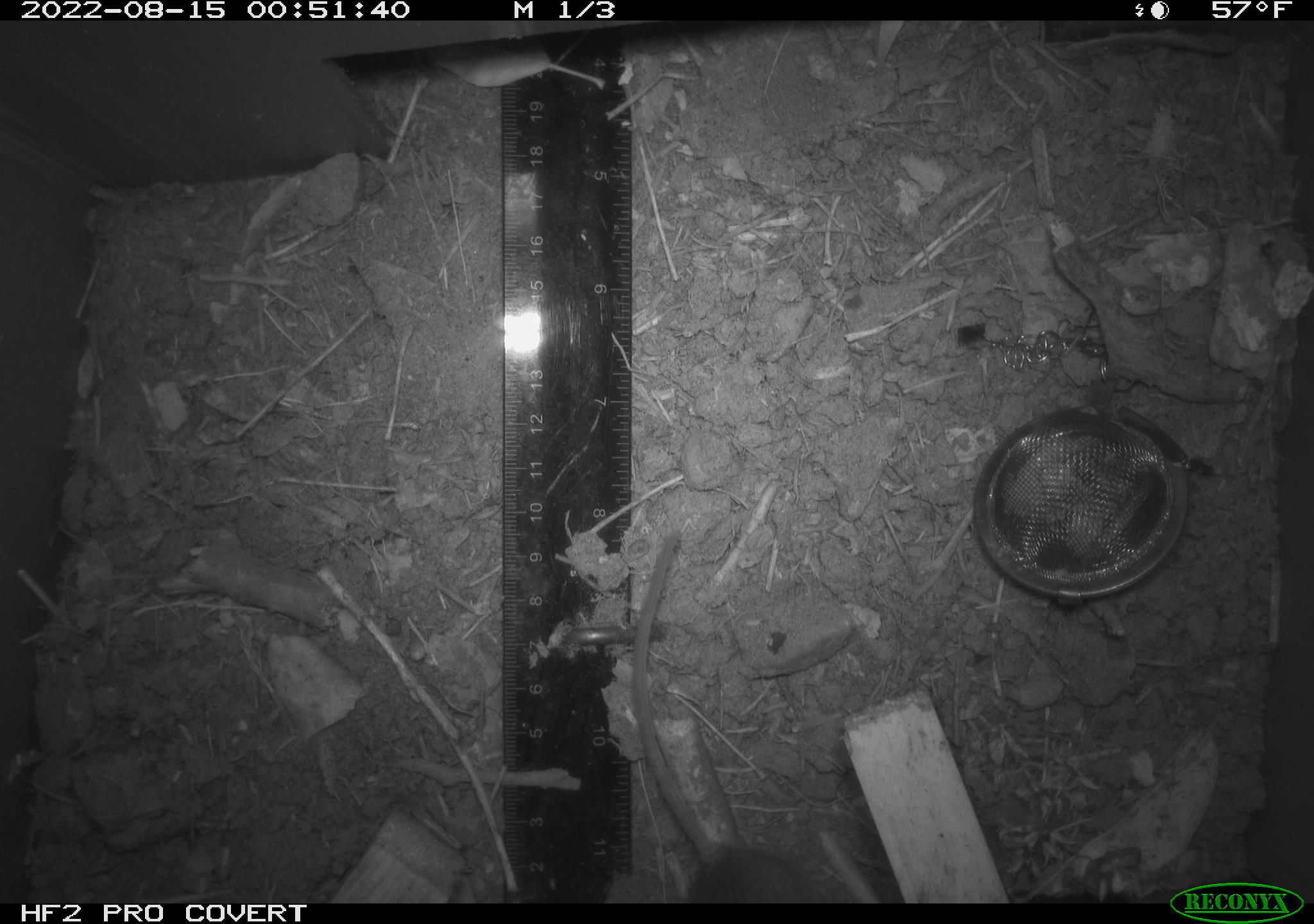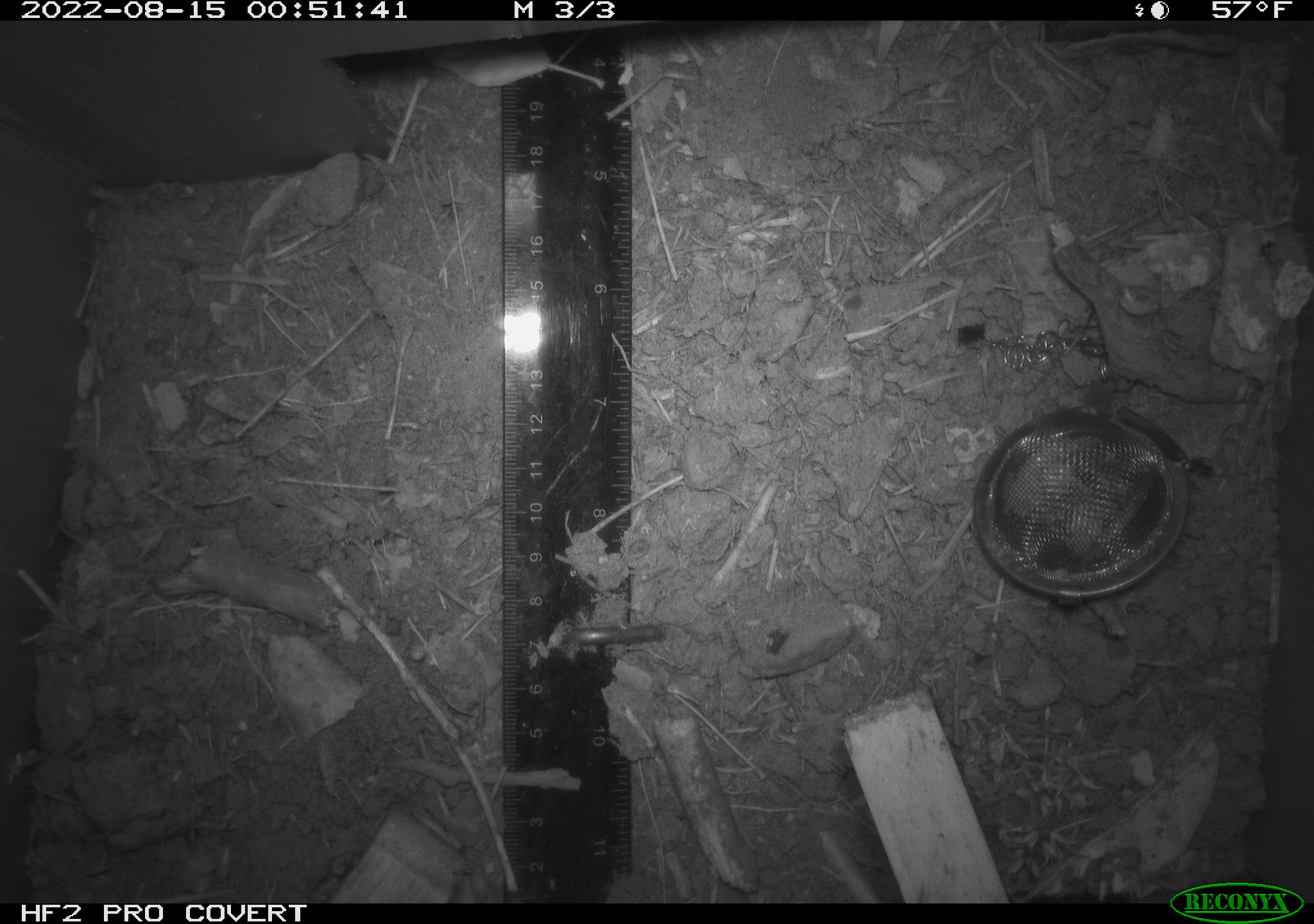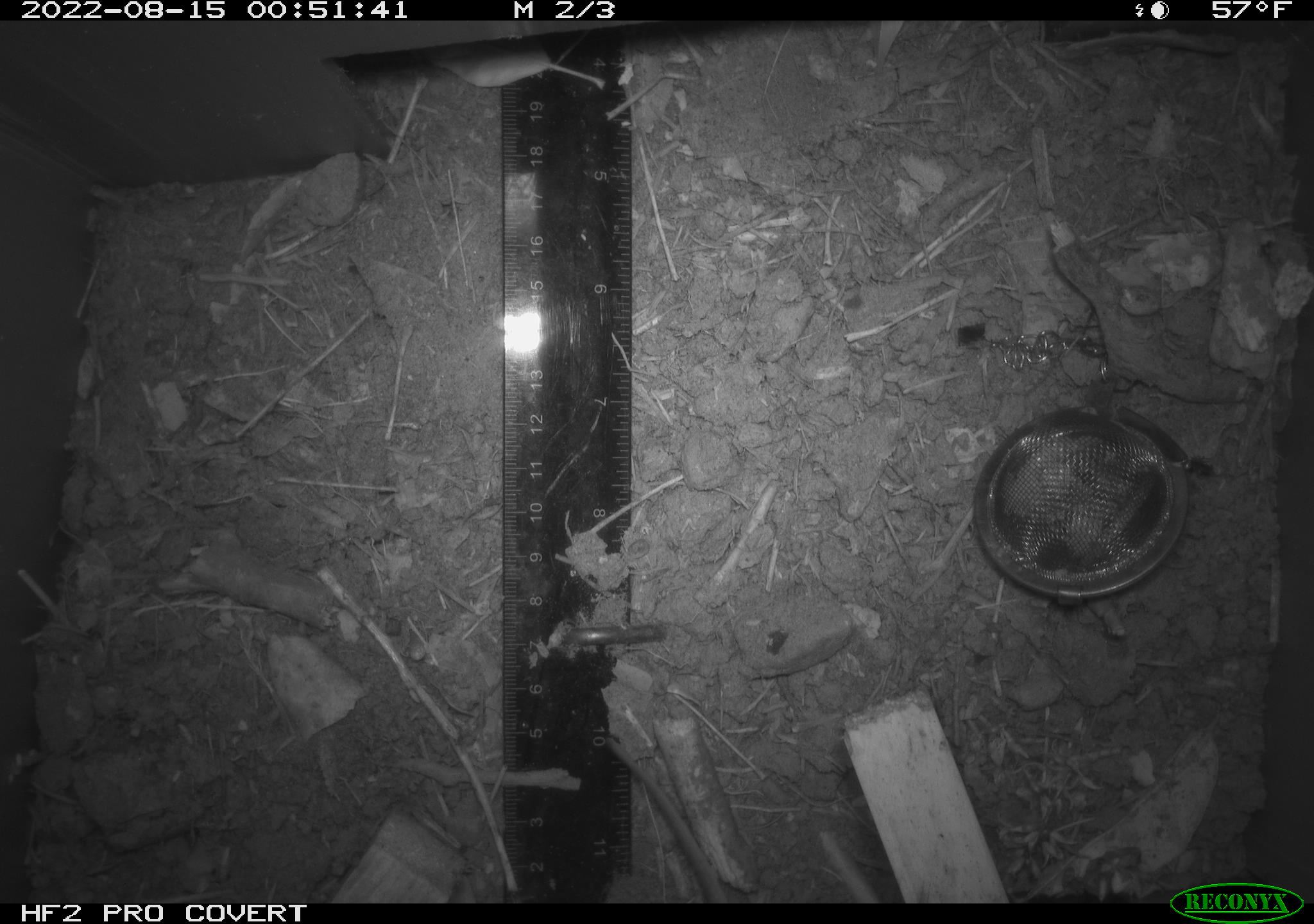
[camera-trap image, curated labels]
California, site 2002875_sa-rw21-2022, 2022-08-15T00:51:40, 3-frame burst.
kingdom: Animalia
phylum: Chordata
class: Mammalia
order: Rodentia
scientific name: Rodentia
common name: mouse species